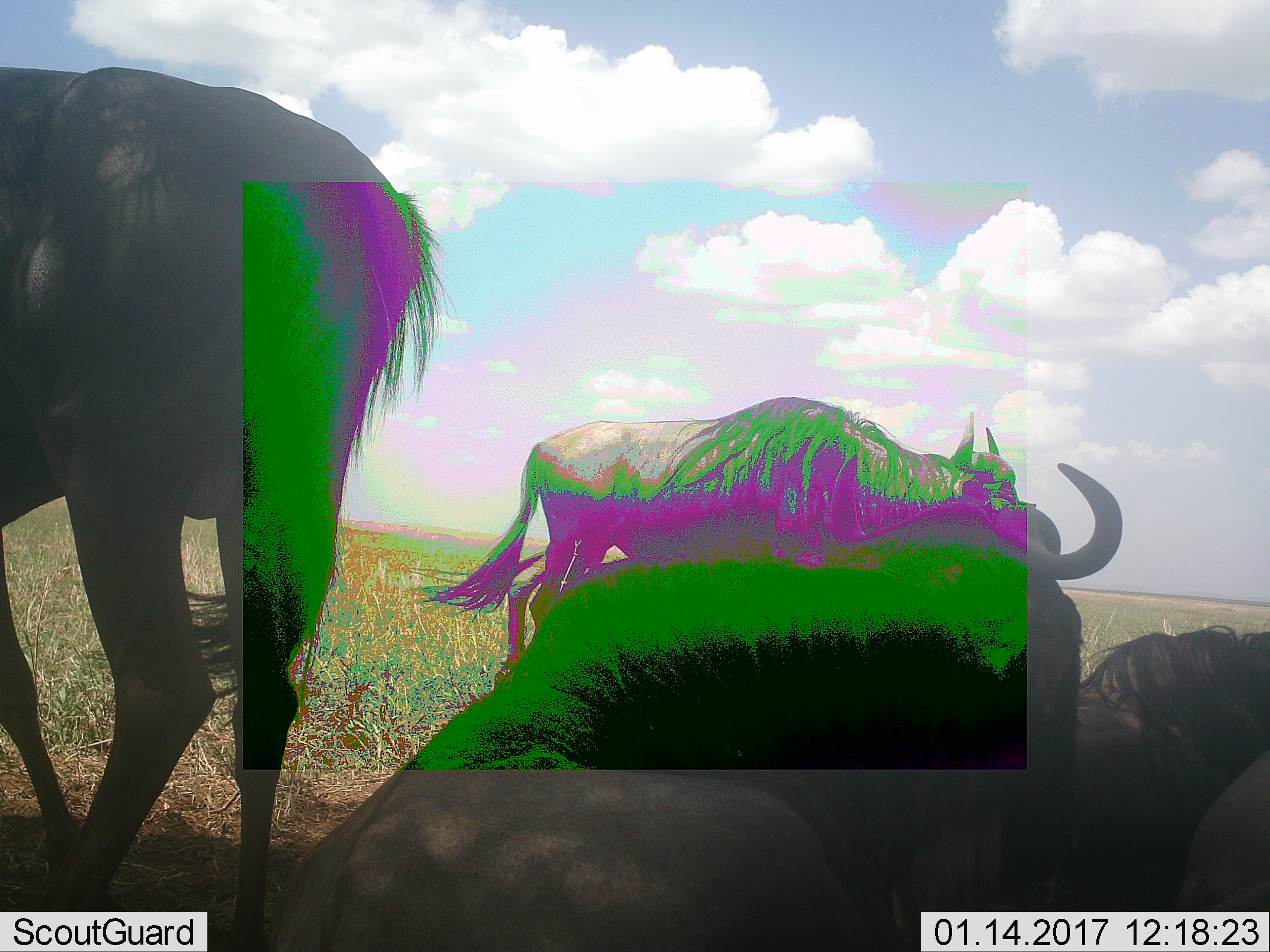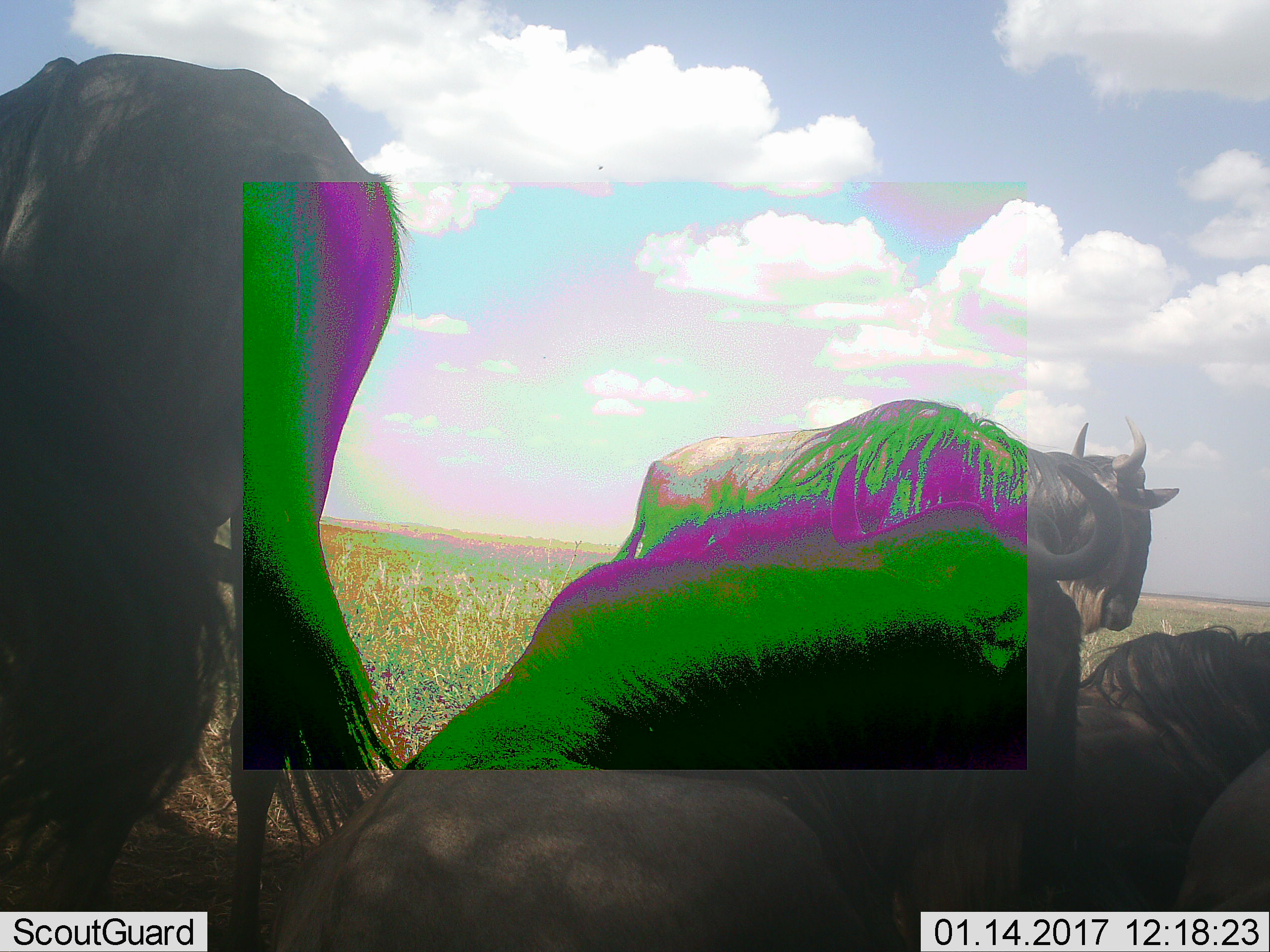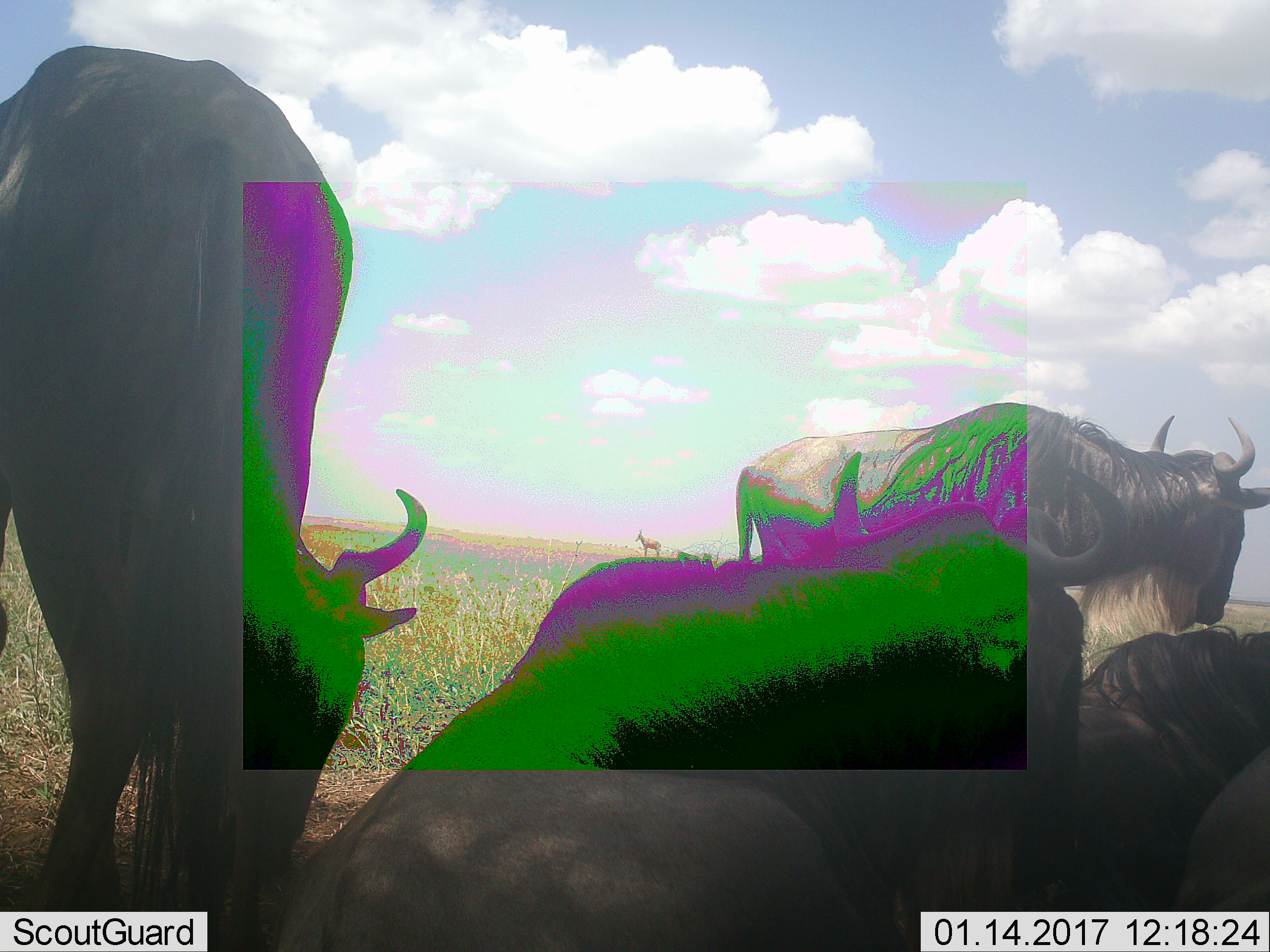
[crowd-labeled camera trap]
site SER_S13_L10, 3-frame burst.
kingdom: Animalia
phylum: Chordata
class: Mammalia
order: Artiodactyla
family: Bovidae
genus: Connochaetes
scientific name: Connochaetes taurinus taurinus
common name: blue wildebeest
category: wildebeestblue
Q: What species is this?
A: Wildebeestblue (blue wildebeest) (Connochaetes taurinus taurinus).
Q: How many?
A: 4.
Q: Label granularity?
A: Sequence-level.